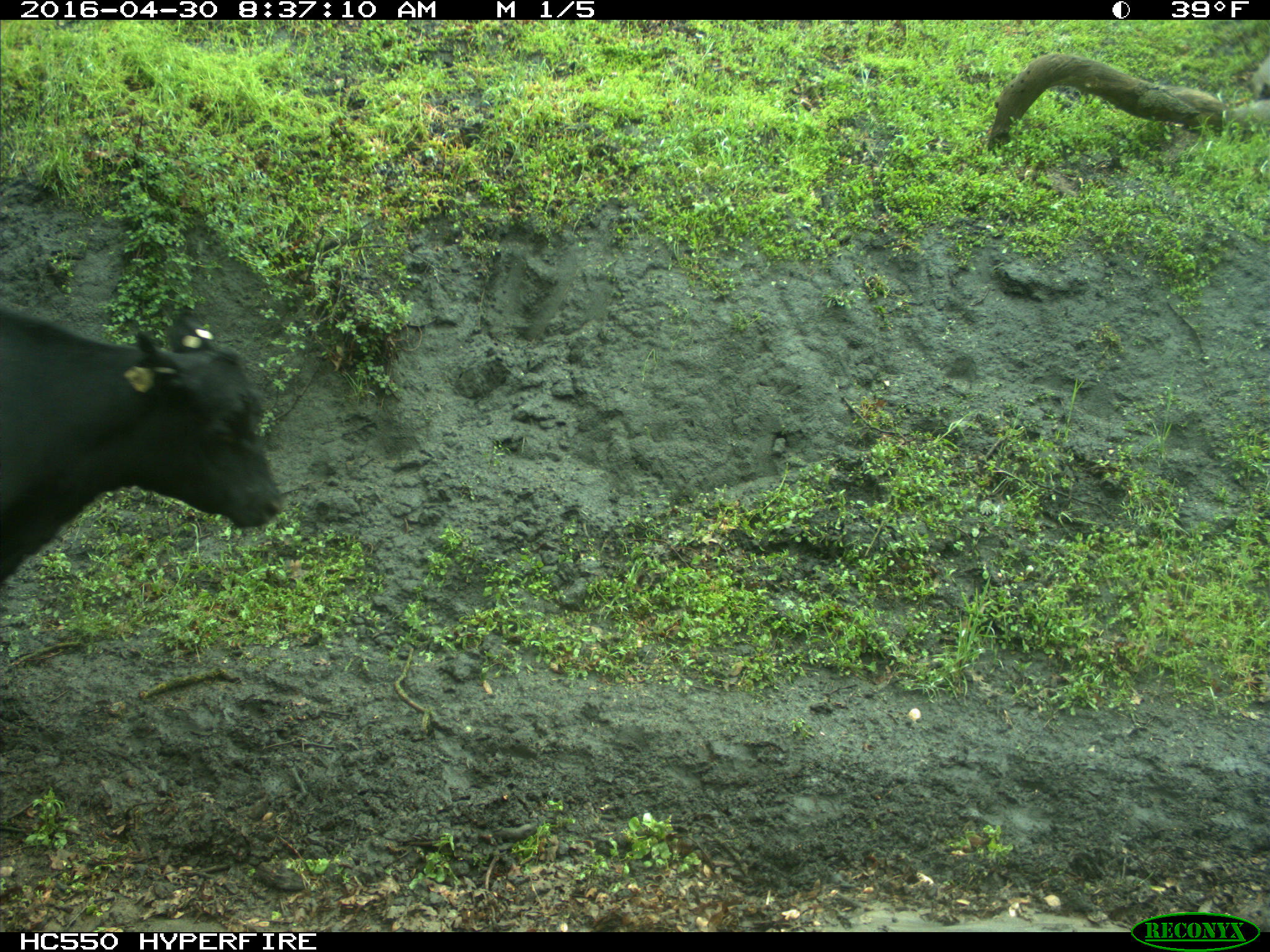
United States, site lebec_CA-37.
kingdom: Animalia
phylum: Chordata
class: Mammalia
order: Artiodactyla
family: Bovidae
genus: Bos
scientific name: Bos taurus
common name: domestic cow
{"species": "Bos taurus (domestic cow)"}